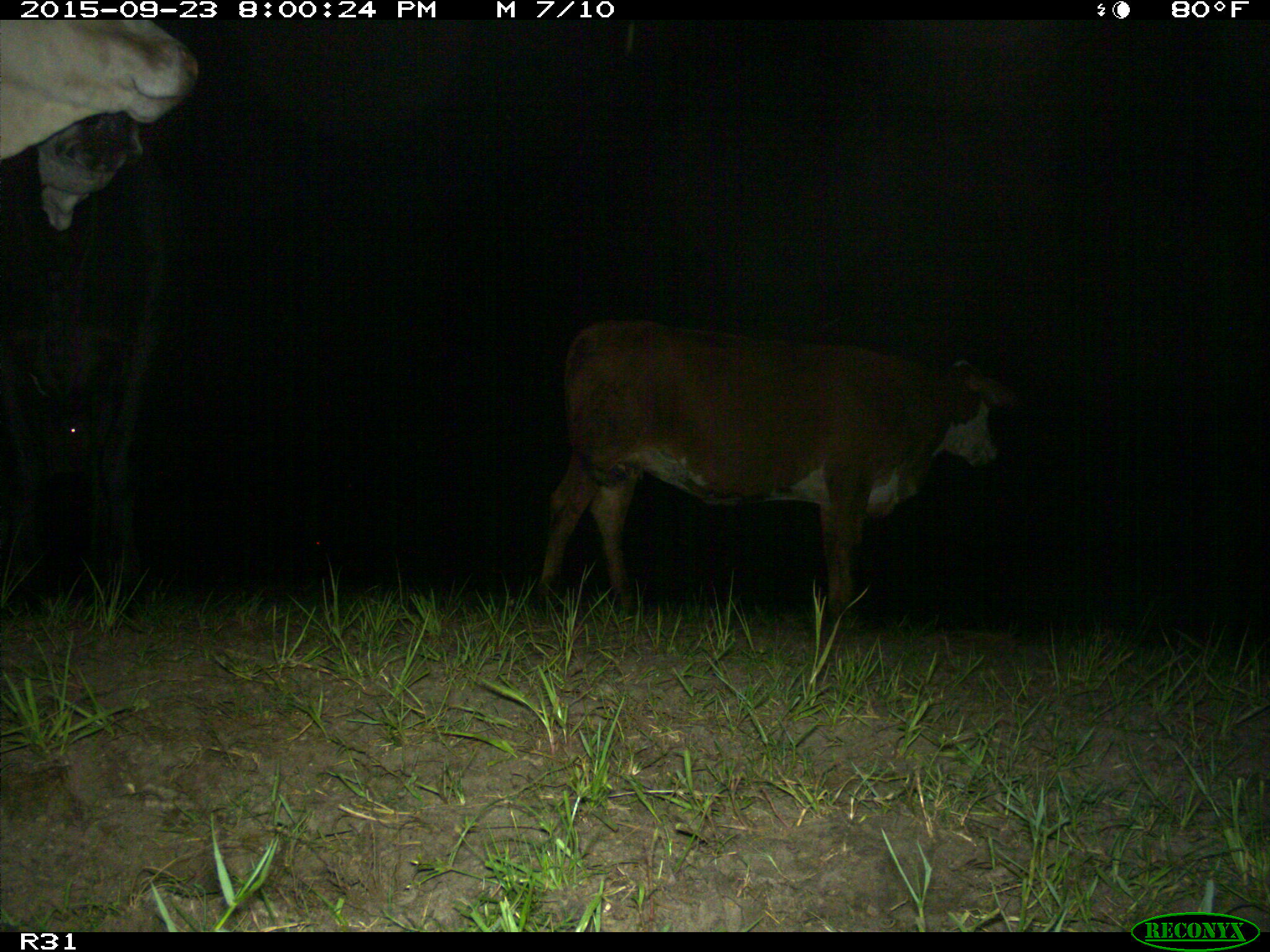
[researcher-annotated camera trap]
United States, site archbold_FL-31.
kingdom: Animalia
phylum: Chordata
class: Mammalia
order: Artiodactyla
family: Bovidae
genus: Bos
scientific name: Bos taurus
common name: domestic cow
Bos taurus (domestic cow).